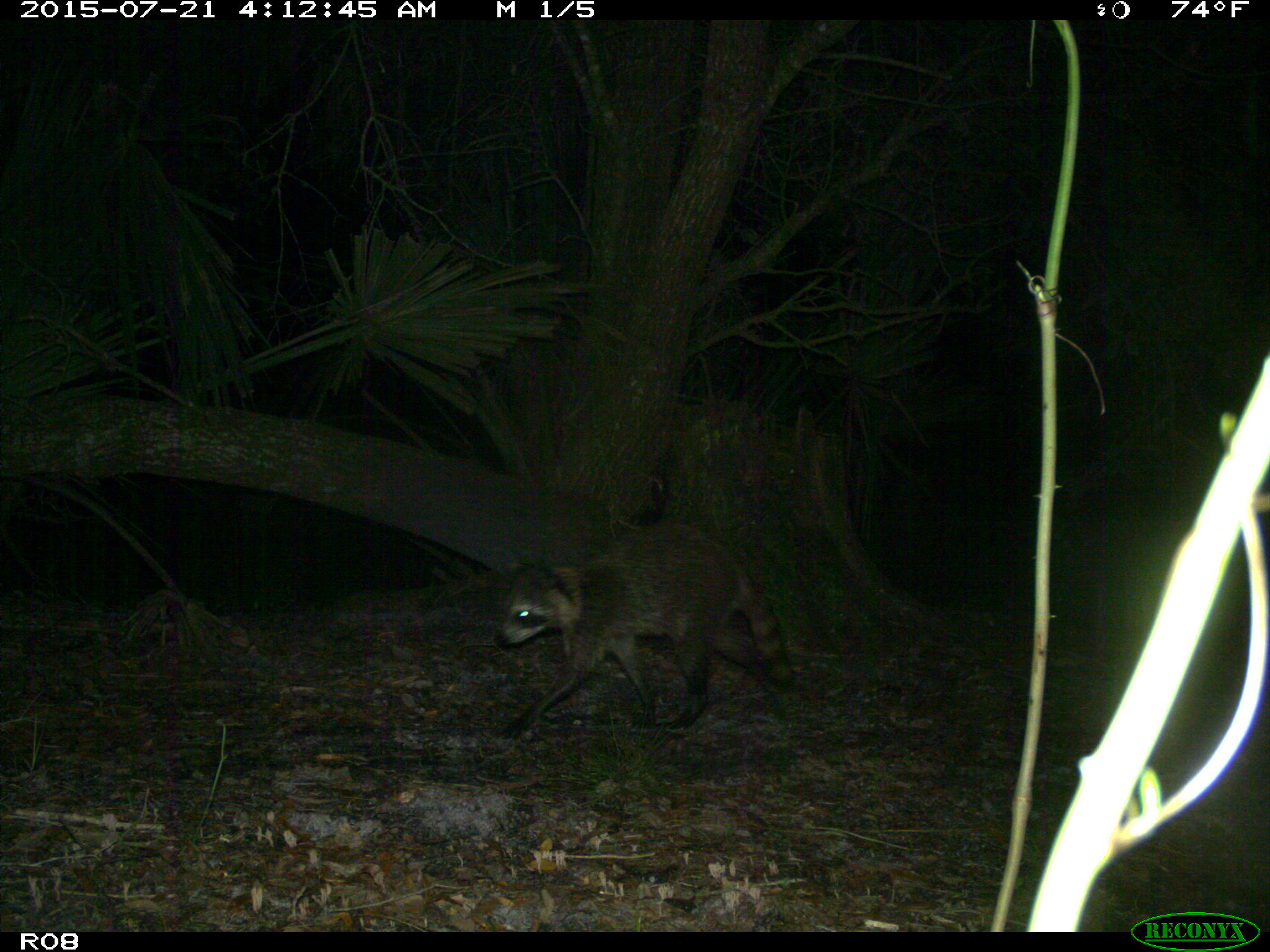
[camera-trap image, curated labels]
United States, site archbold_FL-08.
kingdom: Animalia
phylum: Chordata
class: Mammalia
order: Carnivora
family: Procyonidae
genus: Procyon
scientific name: Procyon lotor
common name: common raccoon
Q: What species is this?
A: Procyon lotor (common raccoon).